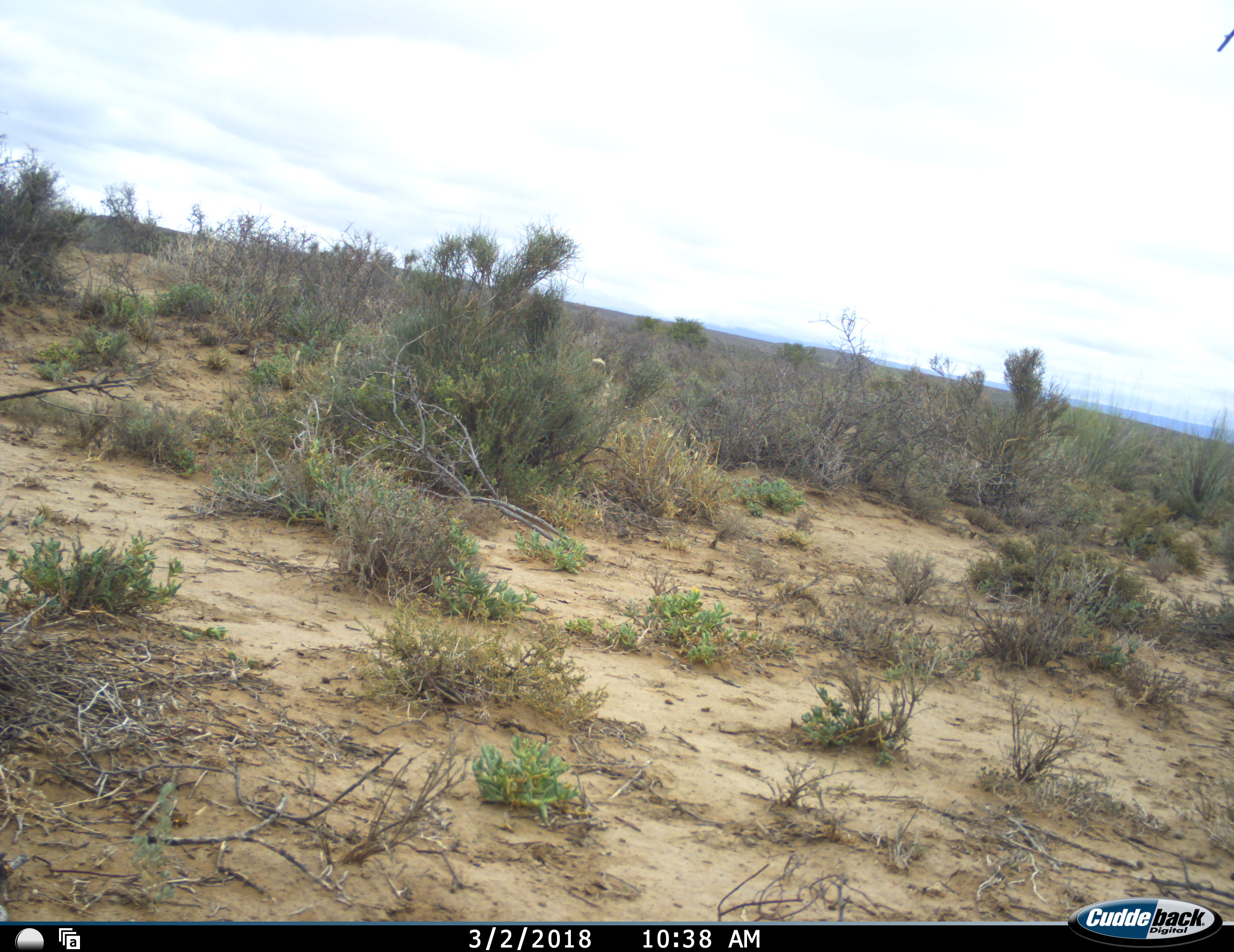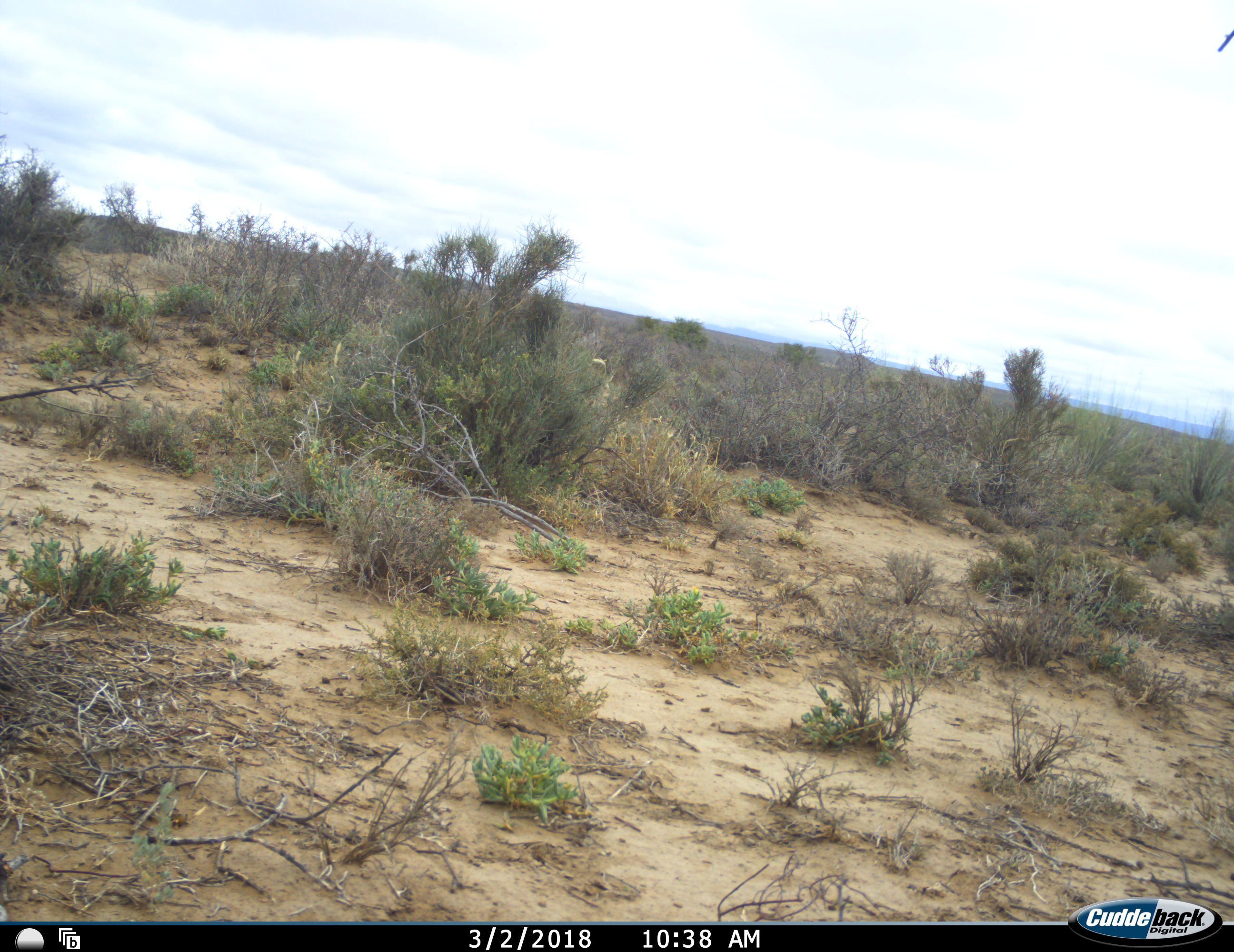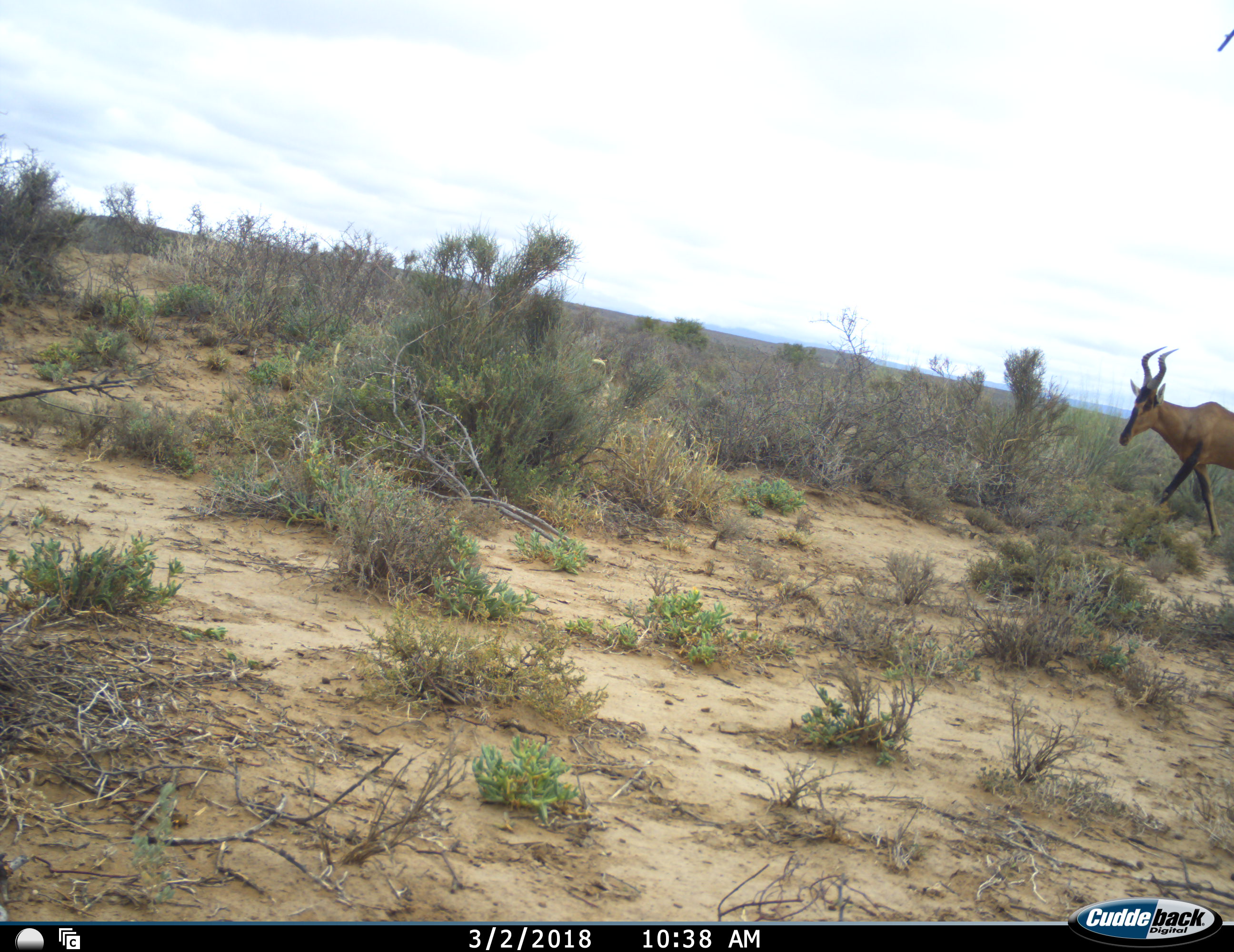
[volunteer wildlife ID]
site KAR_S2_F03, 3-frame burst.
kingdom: Animalia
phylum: Chordata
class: Mammalia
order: Artiodactyla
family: Bovidae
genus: Alcelaphus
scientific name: Alcelaphus buselaphus caama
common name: red hartebeest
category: hartebeestred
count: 1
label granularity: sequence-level